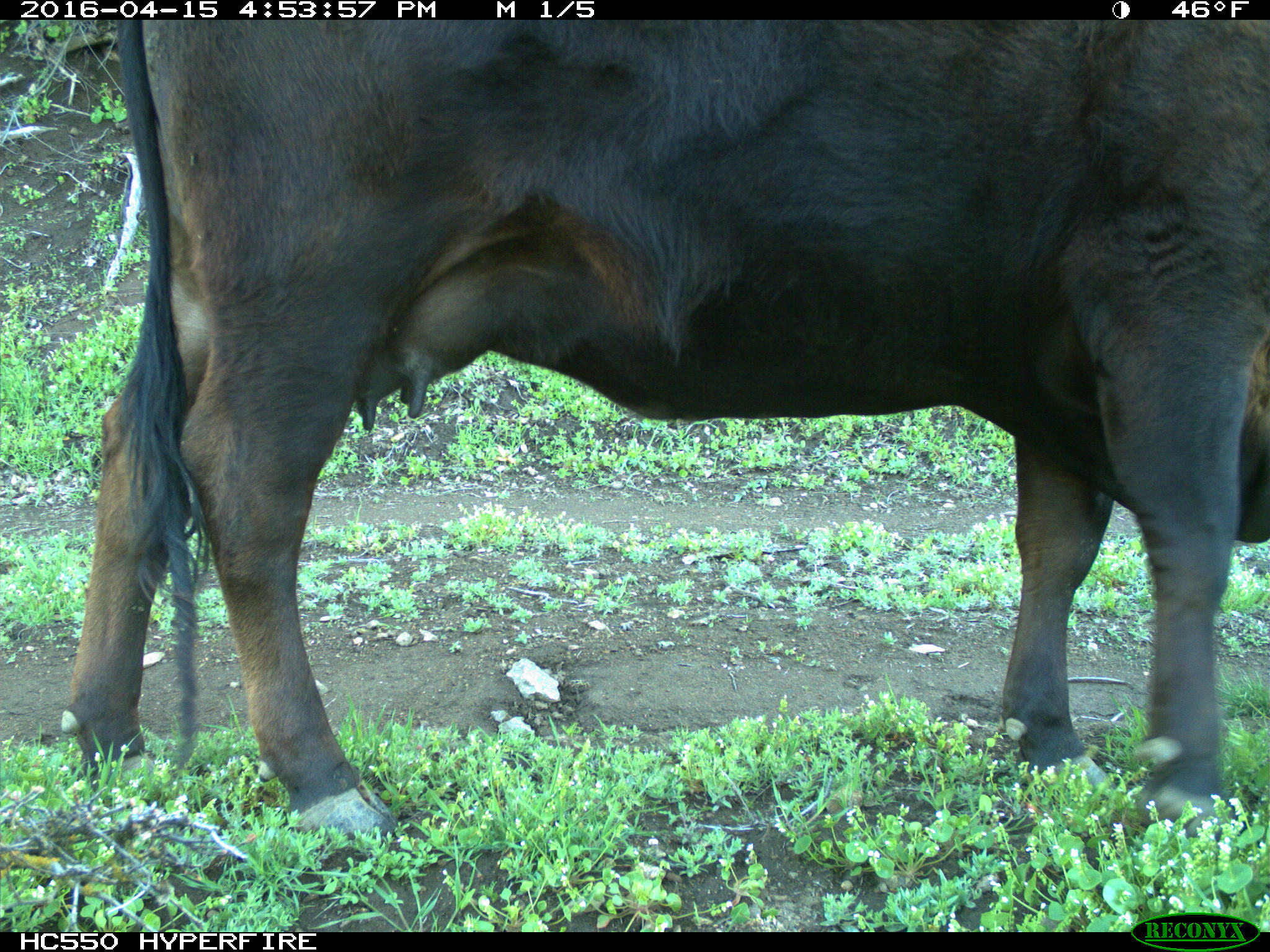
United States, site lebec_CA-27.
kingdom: Animalia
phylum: Chordata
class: Mammalia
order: Artiodactyla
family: Bovidae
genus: Bos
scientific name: Bos taurus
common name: domestic cow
Bos taurus (domestic cow).